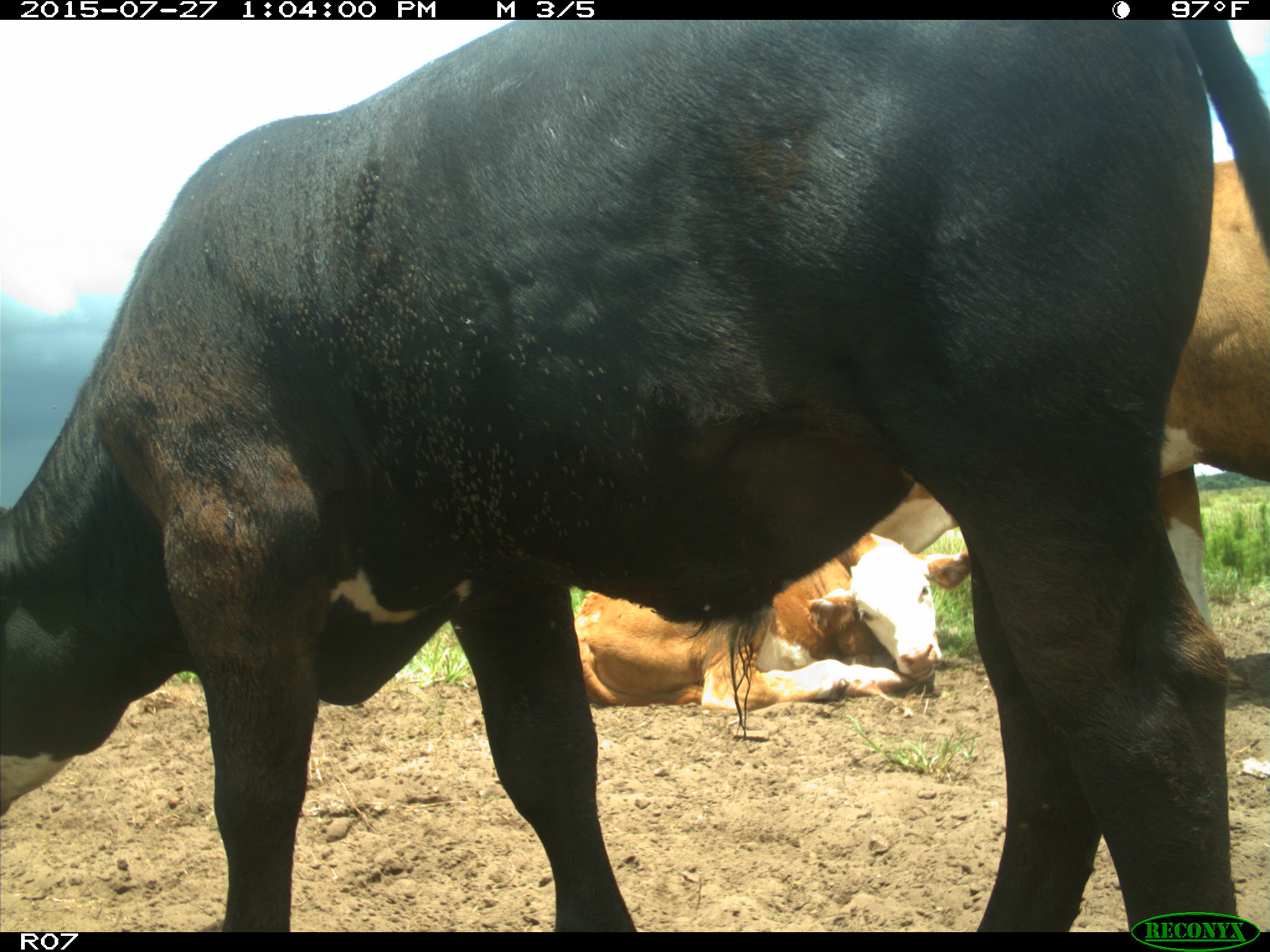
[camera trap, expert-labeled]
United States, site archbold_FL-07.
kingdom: Animalia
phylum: Chordata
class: Mammalia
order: Artiodactyla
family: Bovidae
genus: Bos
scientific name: Bos taurus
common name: domestic cow